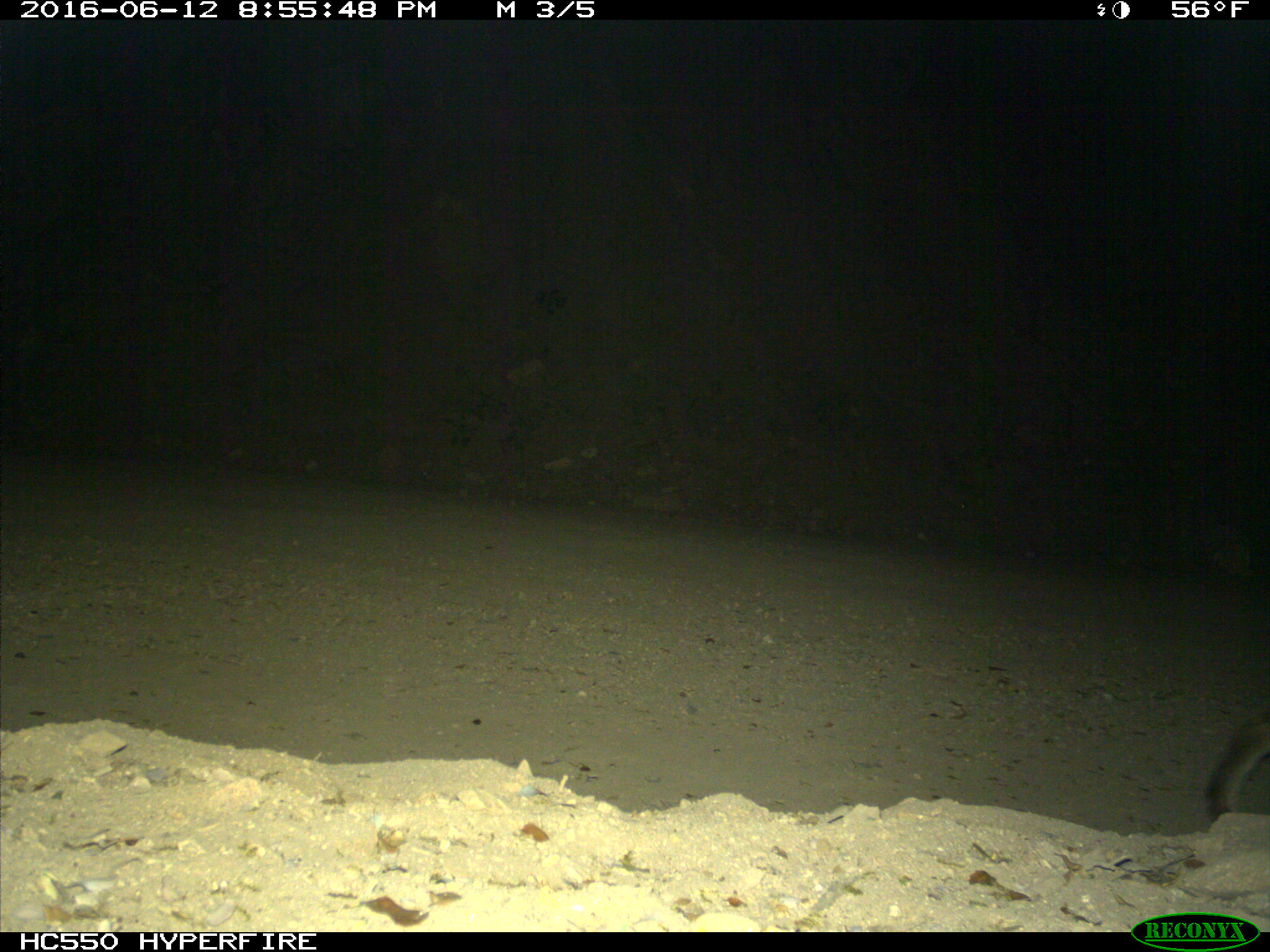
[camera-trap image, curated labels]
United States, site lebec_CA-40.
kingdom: Animalia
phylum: Chordata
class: Mammalia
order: Carnivora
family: Felidae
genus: Lynx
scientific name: Lynx rufus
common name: bobcat